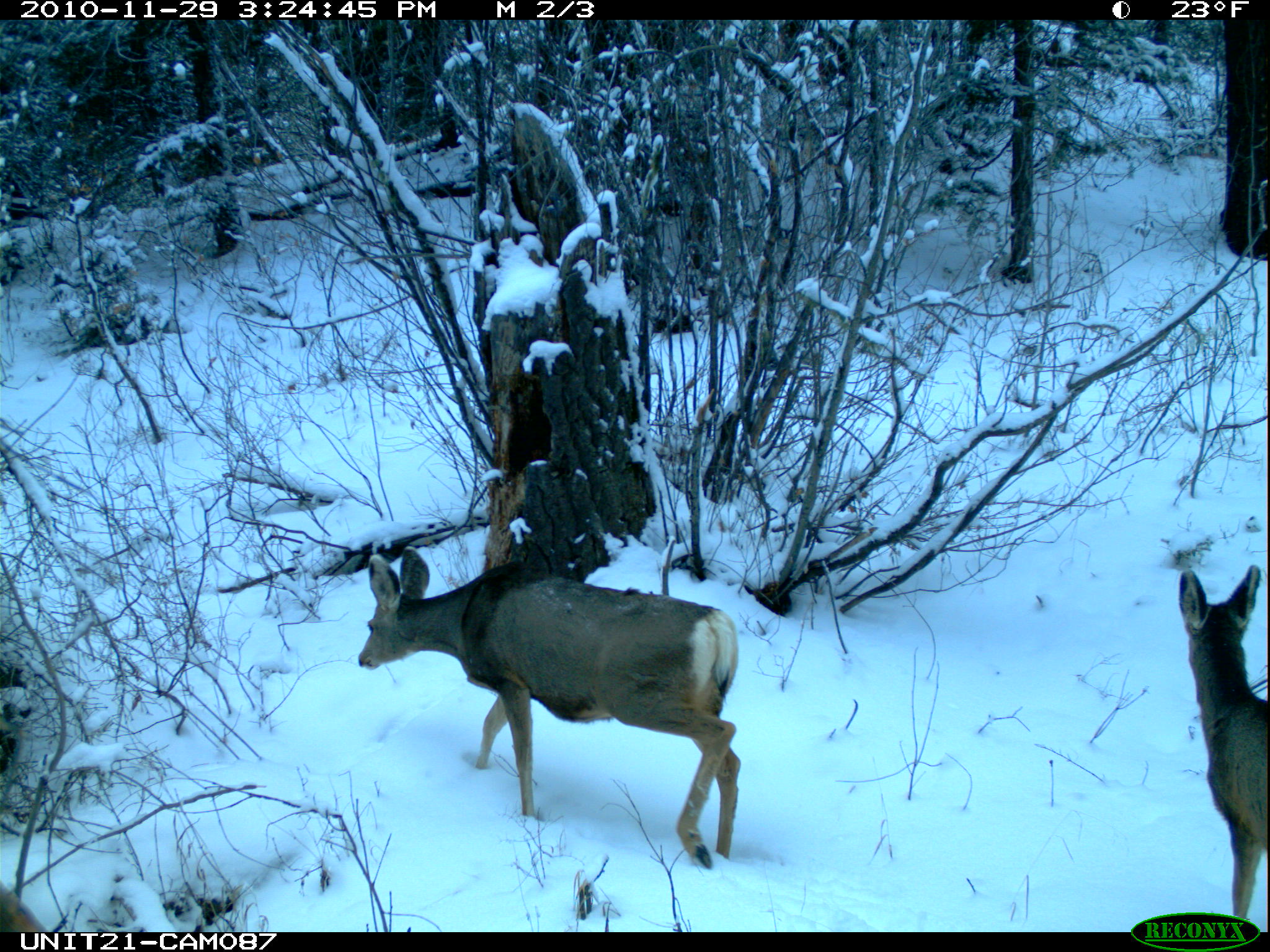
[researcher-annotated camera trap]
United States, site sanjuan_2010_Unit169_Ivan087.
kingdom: Animalia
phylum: Chordata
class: Mammalia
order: Artiodactyla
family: Cervidae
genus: Odocoileus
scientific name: Odocoileus hemionus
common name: mule deer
Odocoileus hemionus (mule deer).